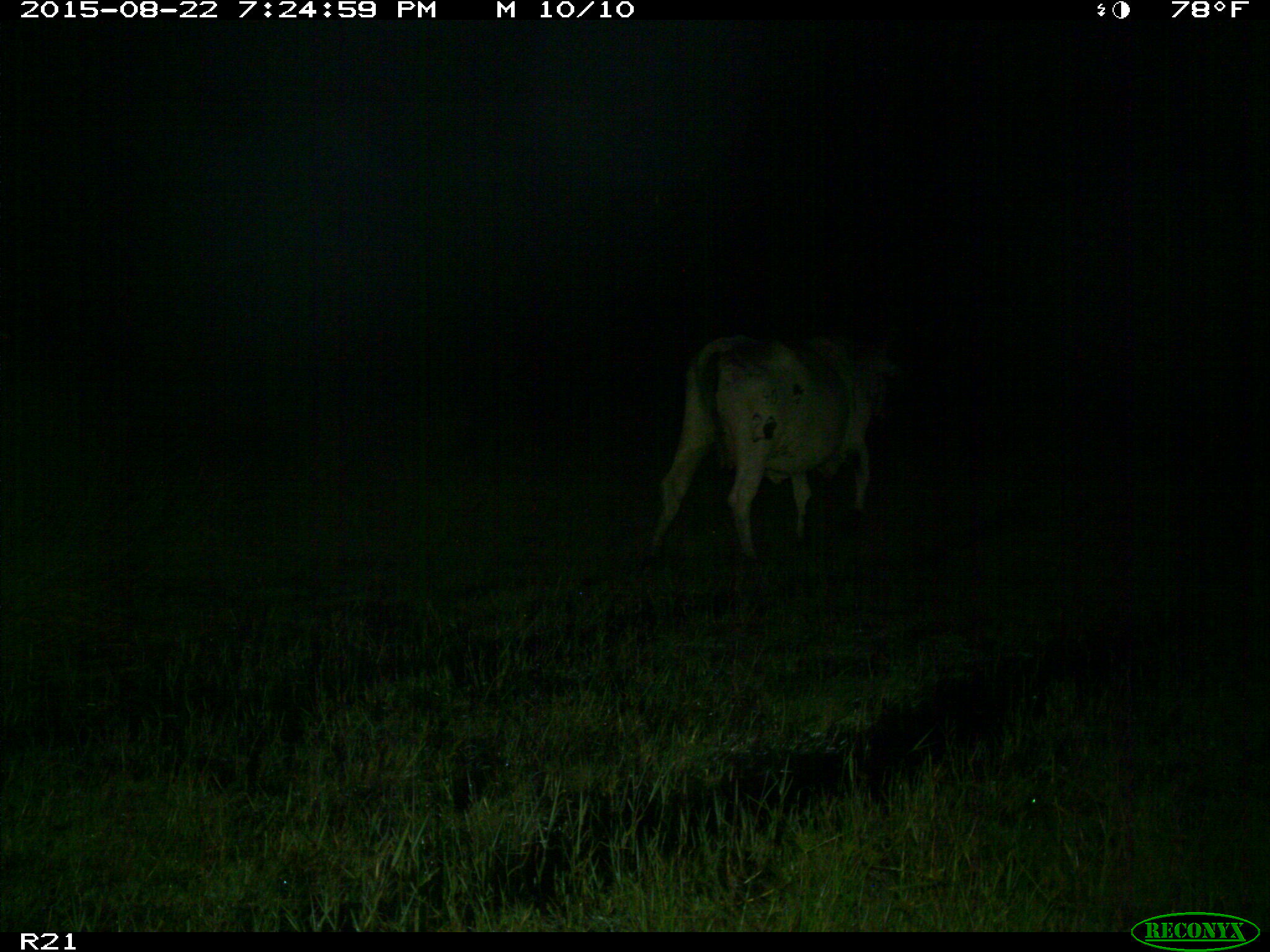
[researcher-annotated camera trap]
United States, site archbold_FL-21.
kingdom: Animalia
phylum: Chordata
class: Mammalia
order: Artiodactyla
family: Bovidae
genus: Bos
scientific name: Bos taurus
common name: domestic cow